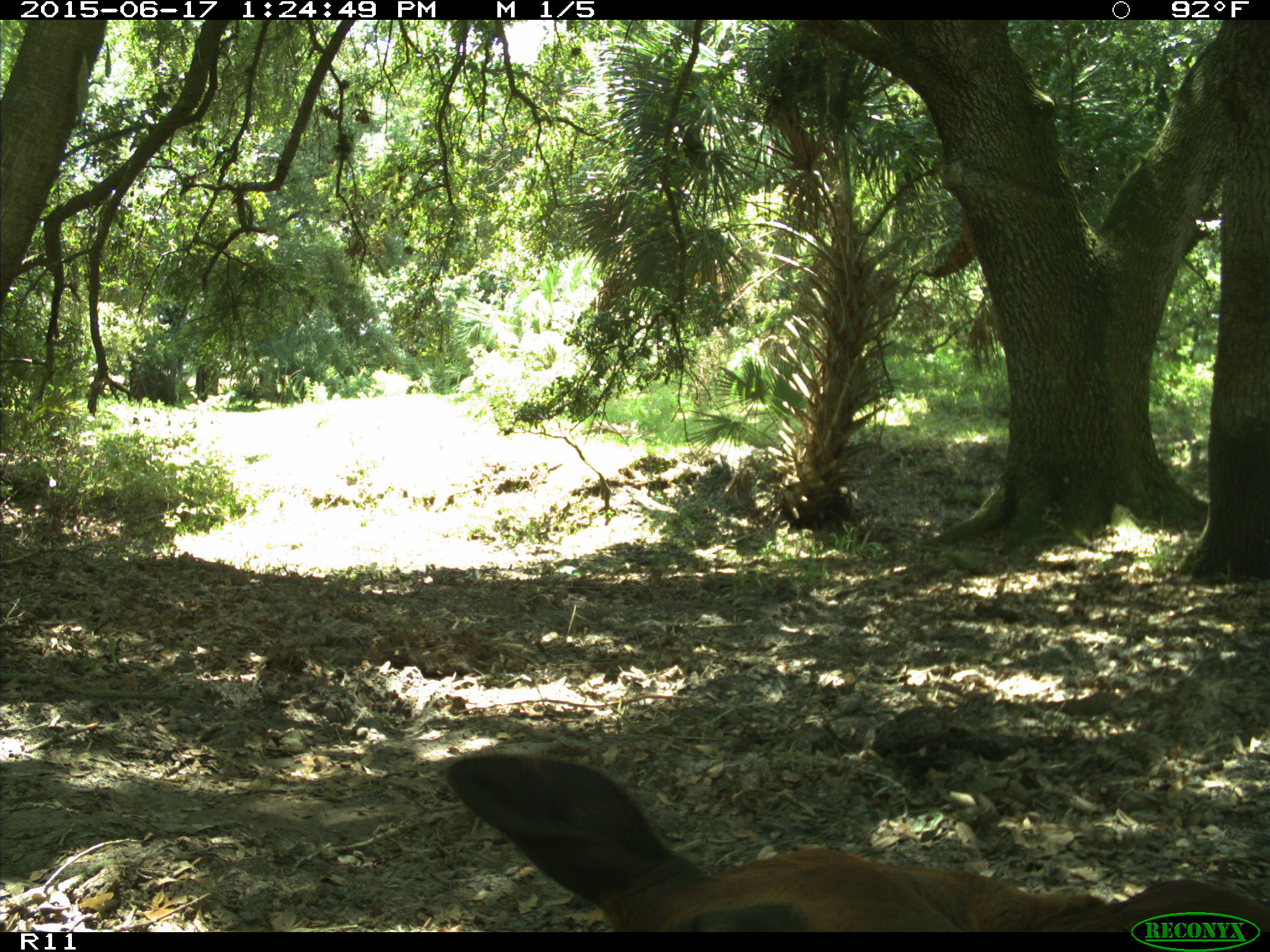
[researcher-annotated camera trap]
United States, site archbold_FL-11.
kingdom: Animalia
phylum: Chordata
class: Mammalia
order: Artiodactyla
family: Bovidae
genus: Bos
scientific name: Bos taurus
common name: domestic cow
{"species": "Bos taurus (domestic cow)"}